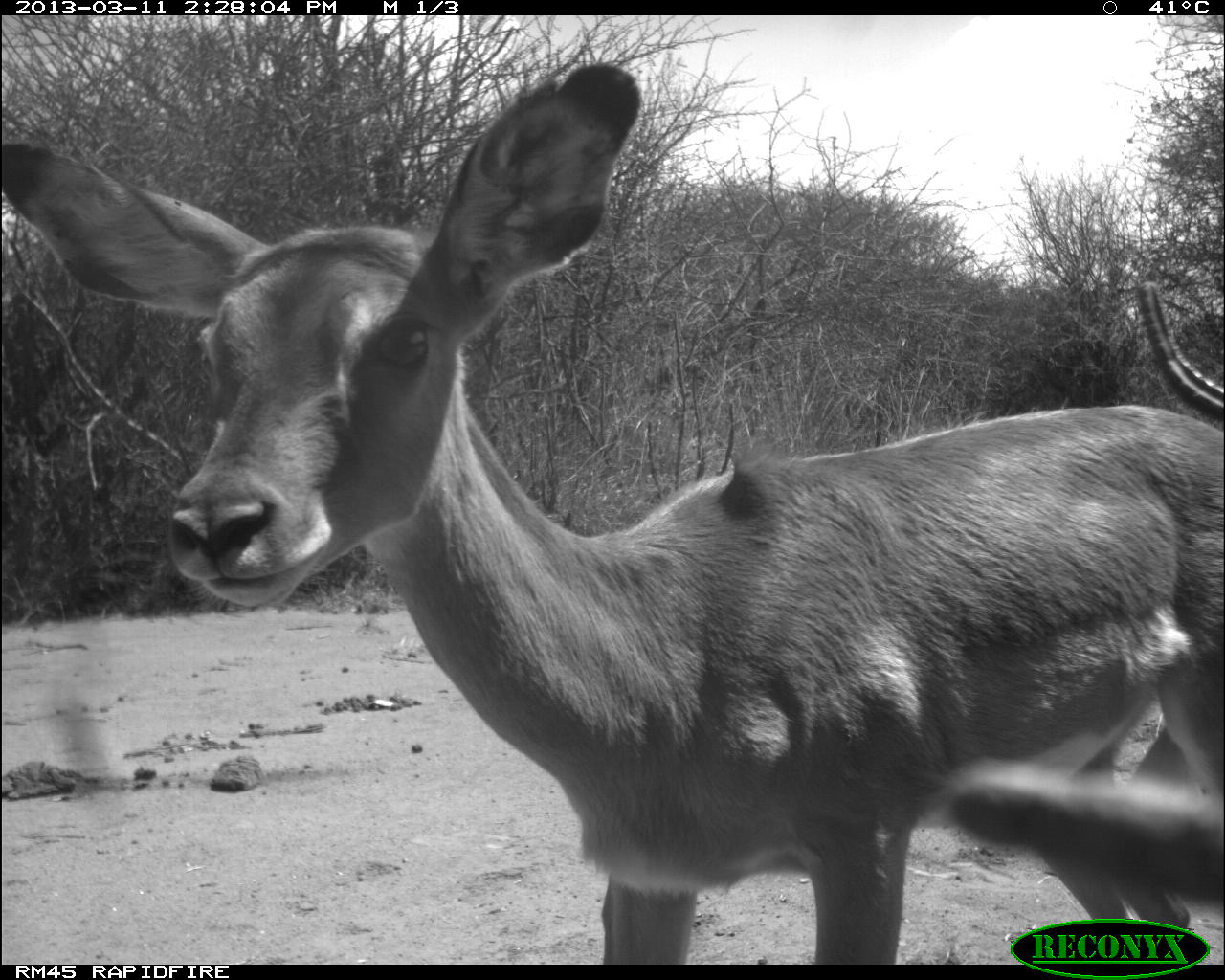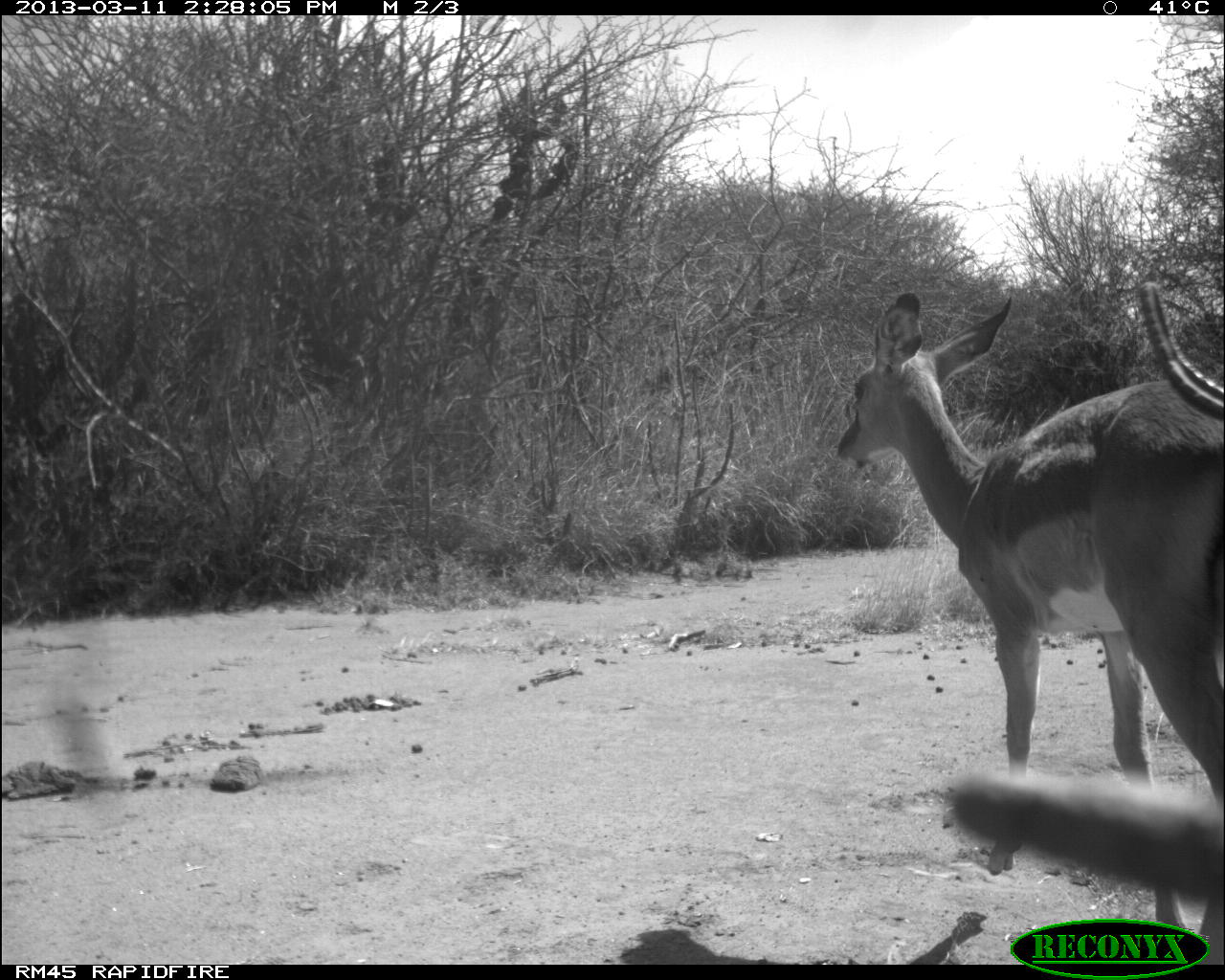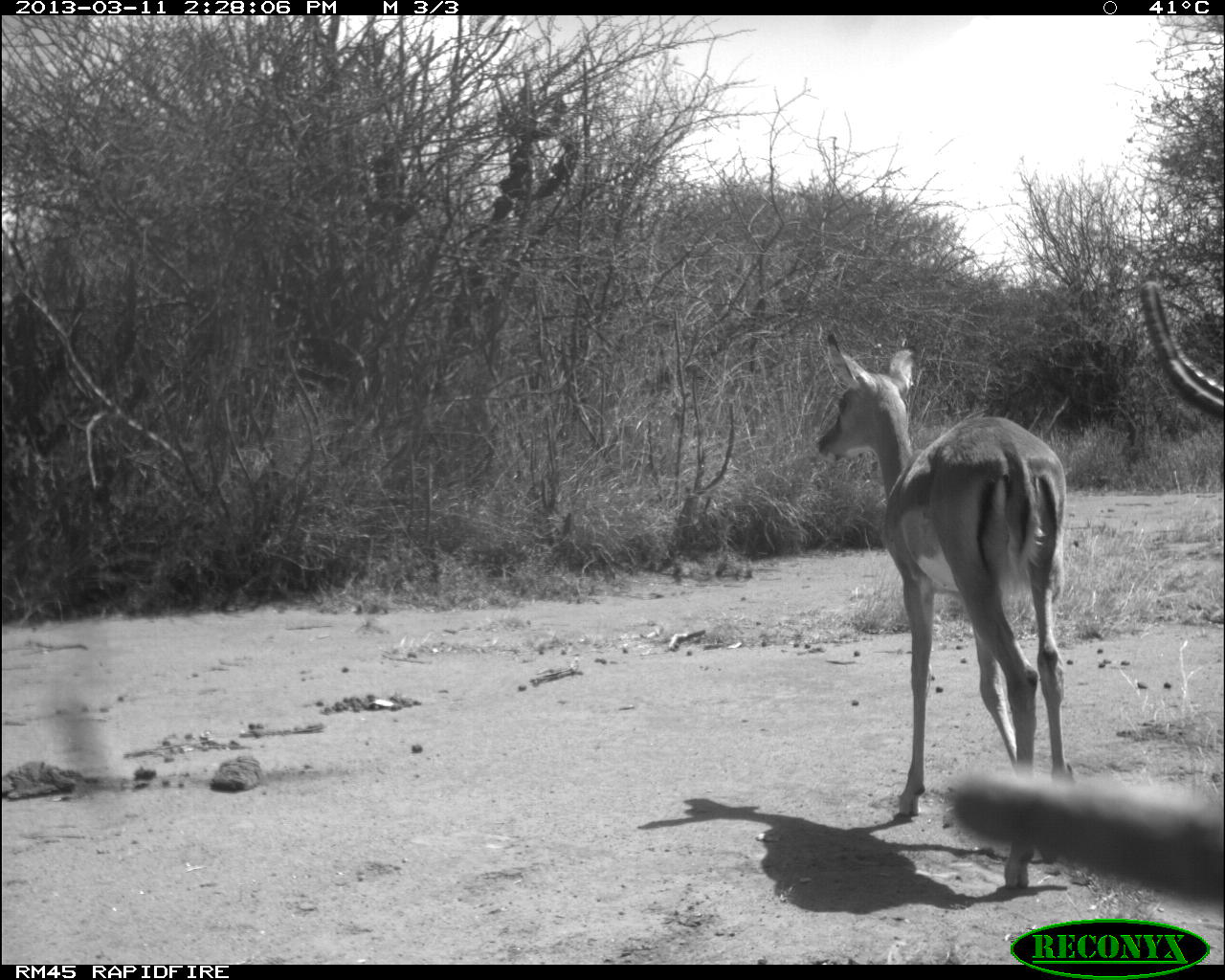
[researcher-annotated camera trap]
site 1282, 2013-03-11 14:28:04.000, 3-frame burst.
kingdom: Animalia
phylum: Chordata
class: Mammalia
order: Artiodactyla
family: Bovidae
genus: Aepyceros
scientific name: Aepyceros melampus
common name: impala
Aepyceros melampus (impala), count 1.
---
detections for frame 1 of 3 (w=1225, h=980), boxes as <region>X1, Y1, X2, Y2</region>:
aepyceros melampus: <region>0, 59, 1225, 962</region>; <region>1138, 279, 1225, 420</region>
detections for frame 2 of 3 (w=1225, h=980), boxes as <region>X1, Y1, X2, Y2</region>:
aepyceros melampus: <region>831, 288, 1225, 940</region>; <region>951, 765, 1223, 907</region>; <region>1136, 281, 1225, 424</region>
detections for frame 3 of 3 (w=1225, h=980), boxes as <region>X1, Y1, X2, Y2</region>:
aepyceros melampus: <region>814, 329, 1095, 890</region>; <region>946, 765, 1224, 905</region>; <region>1137, 276, 1223, 420</region>